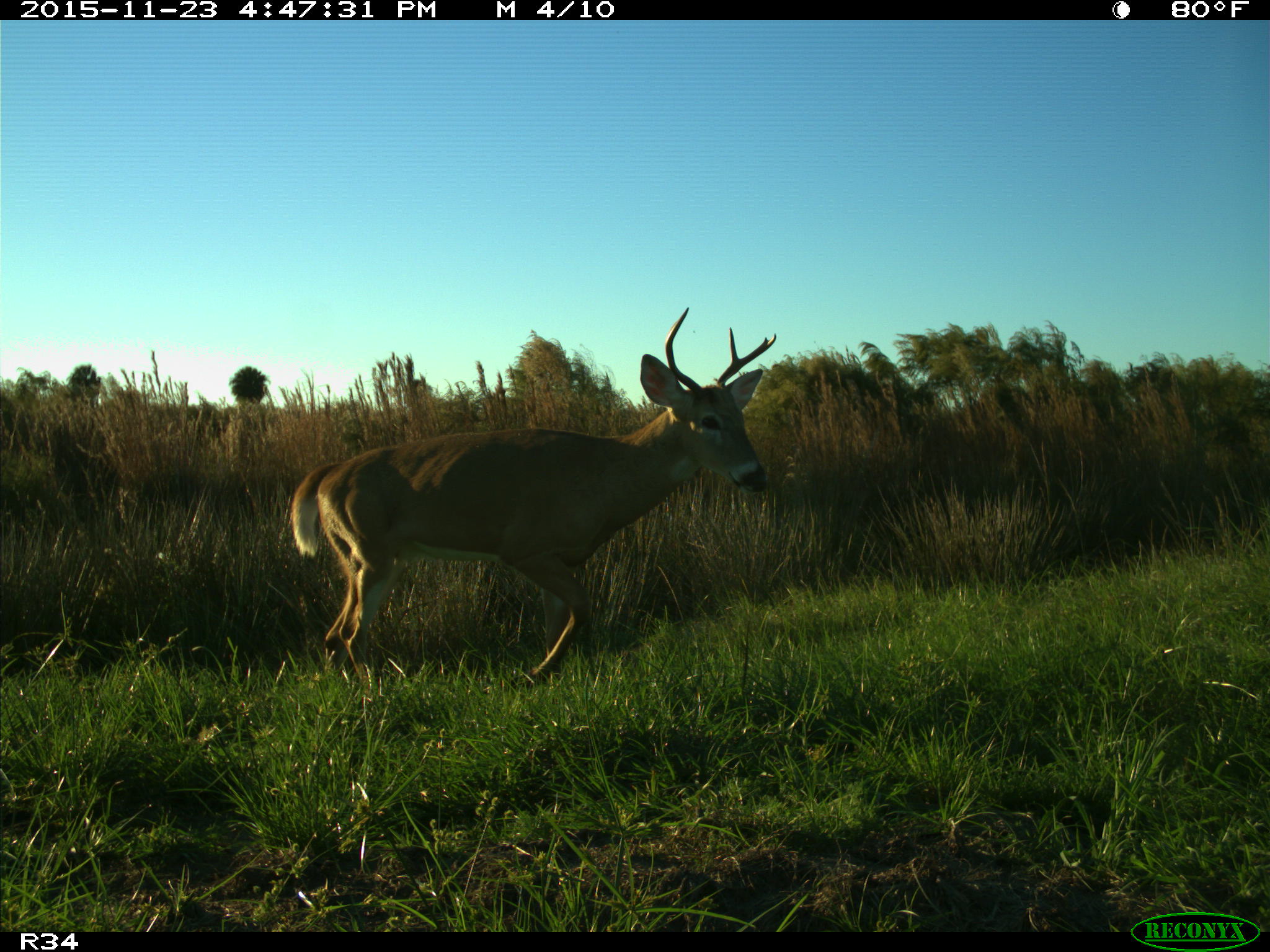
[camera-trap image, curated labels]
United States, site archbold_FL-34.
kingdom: Animalia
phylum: Chordata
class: Mammalia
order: Artiodactyla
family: Cervidae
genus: Odocoileus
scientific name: Odocoileus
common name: deer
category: unidentified deer